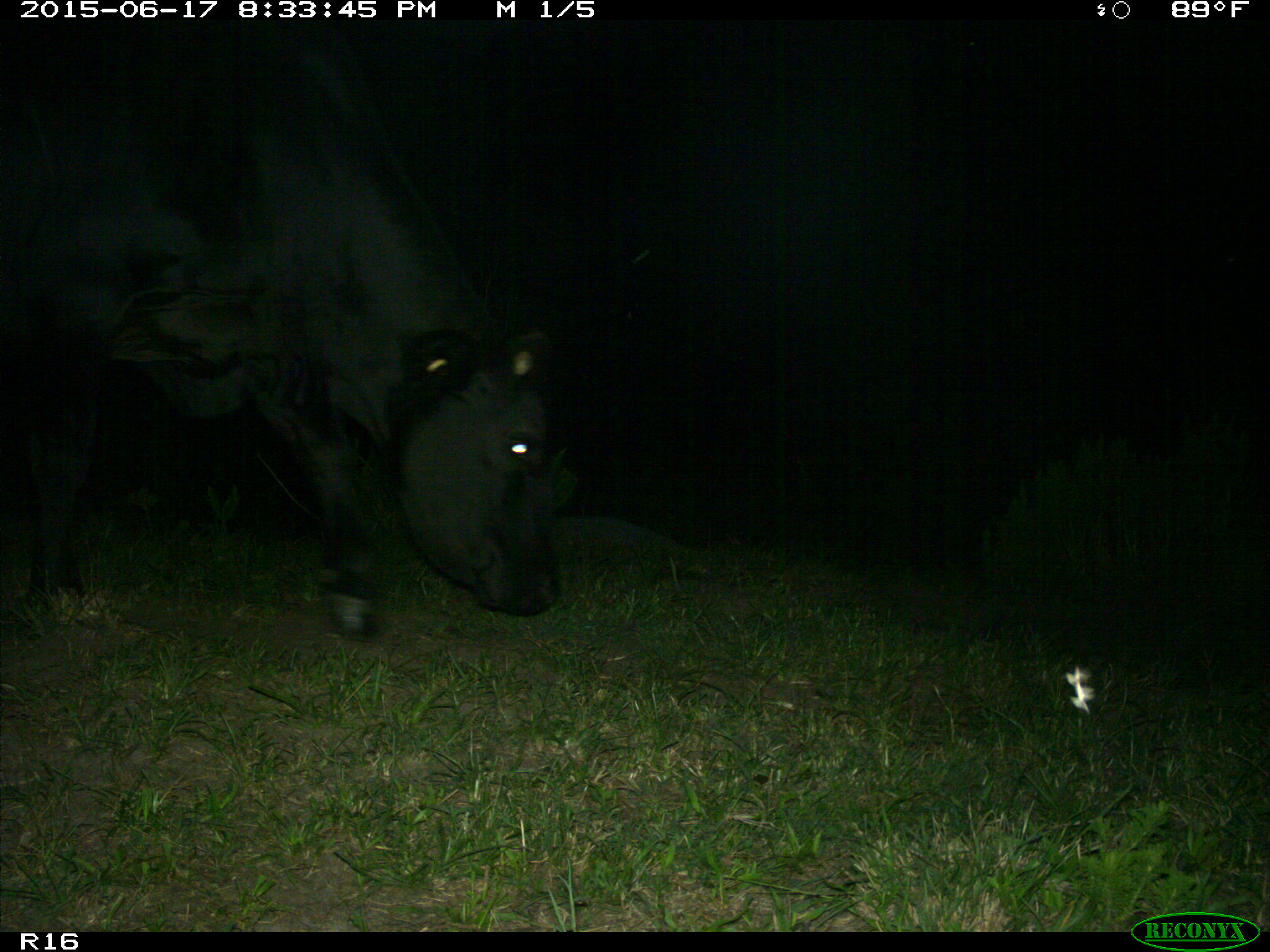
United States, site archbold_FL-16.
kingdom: Animalia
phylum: Chordata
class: Mammalia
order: Artiodactyla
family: Bovidae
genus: Bos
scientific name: Bos taurus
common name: domestic cow